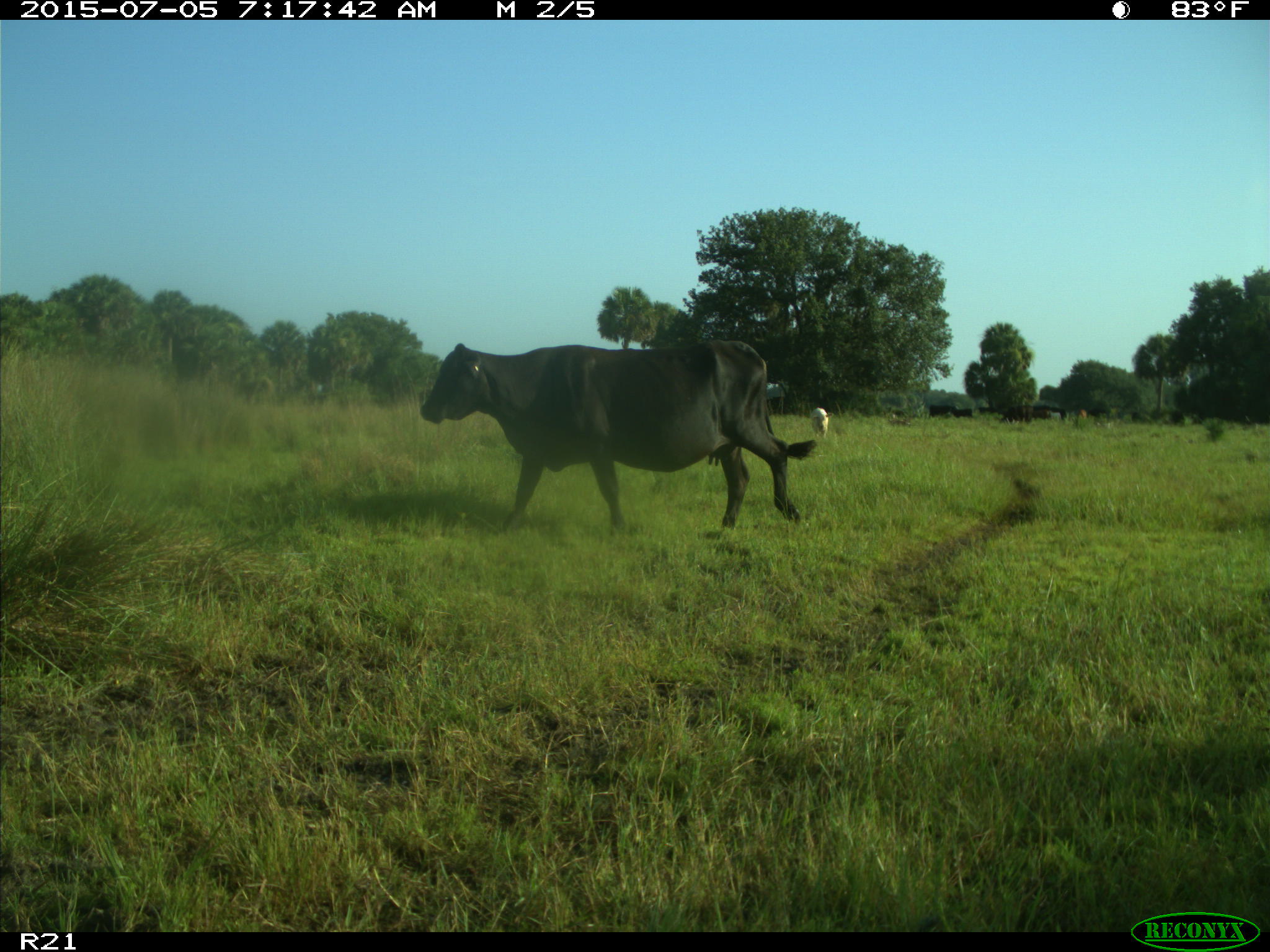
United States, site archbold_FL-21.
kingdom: Animalia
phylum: Chordata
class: Mammalia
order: Artiodactyla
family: Bovidae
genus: Bos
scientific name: Bos taurus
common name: domestic cow